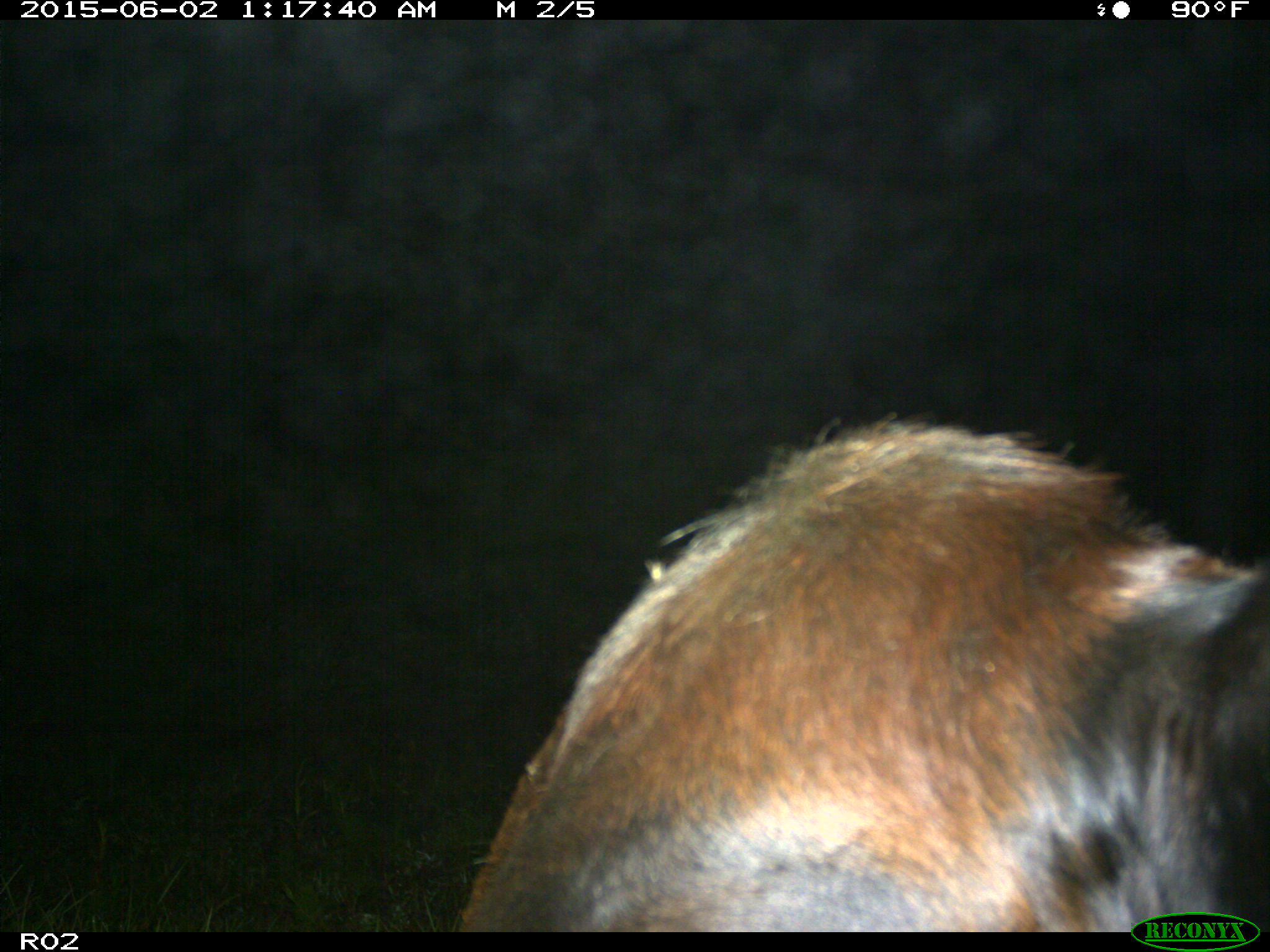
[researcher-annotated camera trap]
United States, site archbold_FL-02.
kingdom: Animalia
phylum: Chordata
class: Mammalia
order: Artiodactyla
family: Bovidae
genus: Bos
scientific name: Bos taurus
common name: domestic cow